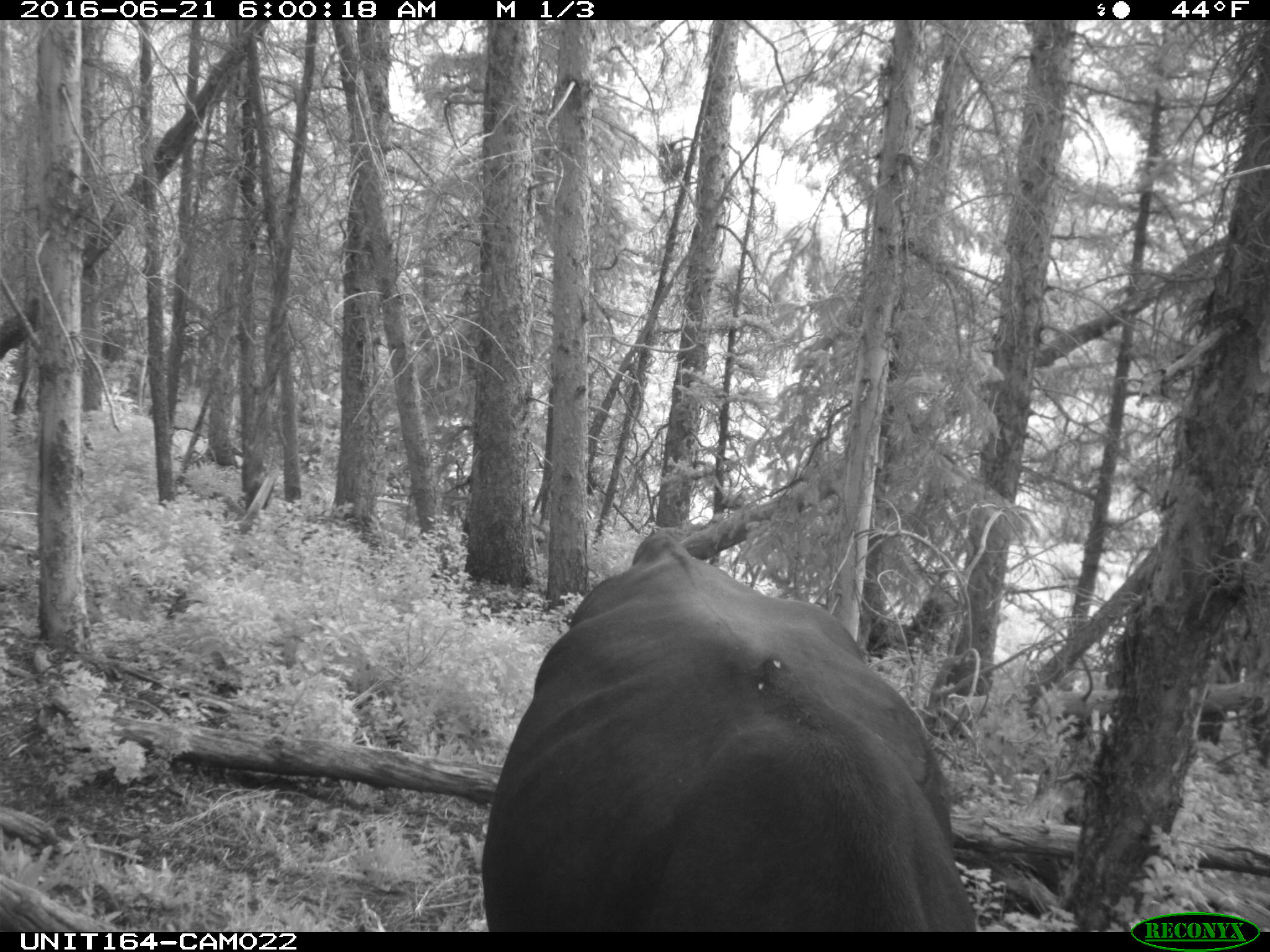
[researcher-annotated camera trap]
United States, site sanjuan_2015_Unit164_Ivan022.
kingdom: Animalia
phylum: Chordata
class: Mammalia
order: Artiodactyla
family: Bovidae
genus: Bos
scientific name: Bos taurus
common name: domestic cow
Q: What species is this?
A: Bos taurus (domestic cow).